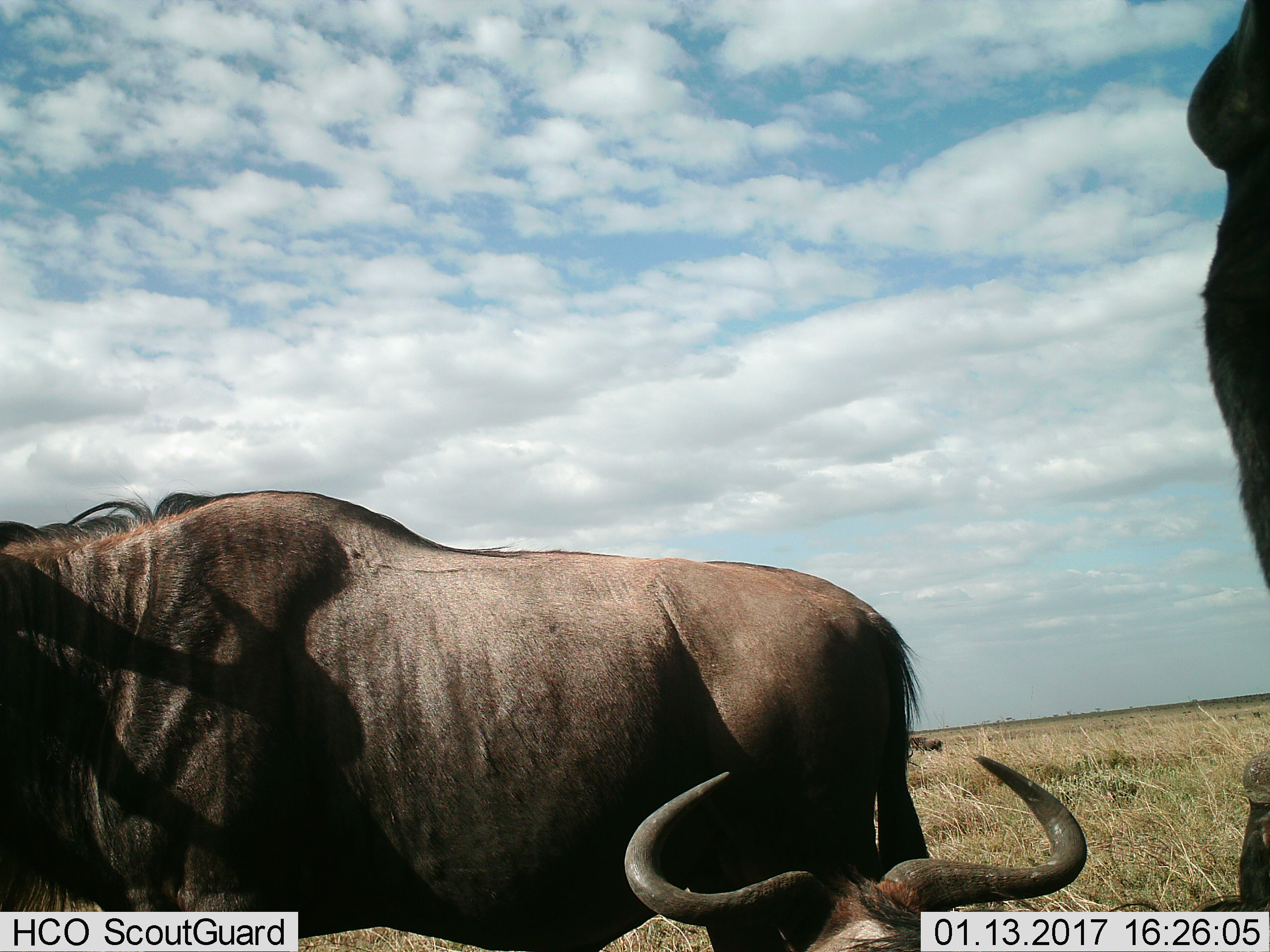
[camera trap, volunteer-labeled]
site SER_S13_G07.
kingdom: Animalia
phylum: Chordata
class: Mammalia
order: Artiodactyla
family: Bovidae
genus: Connochaetes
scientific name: Connochaetes taurinus taurinus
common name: blue wildebeest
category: wildebeestblue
Wildebeestblue (blue wildebeest) (Connochaetes taurinus taurinus), count 3. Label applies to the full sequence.